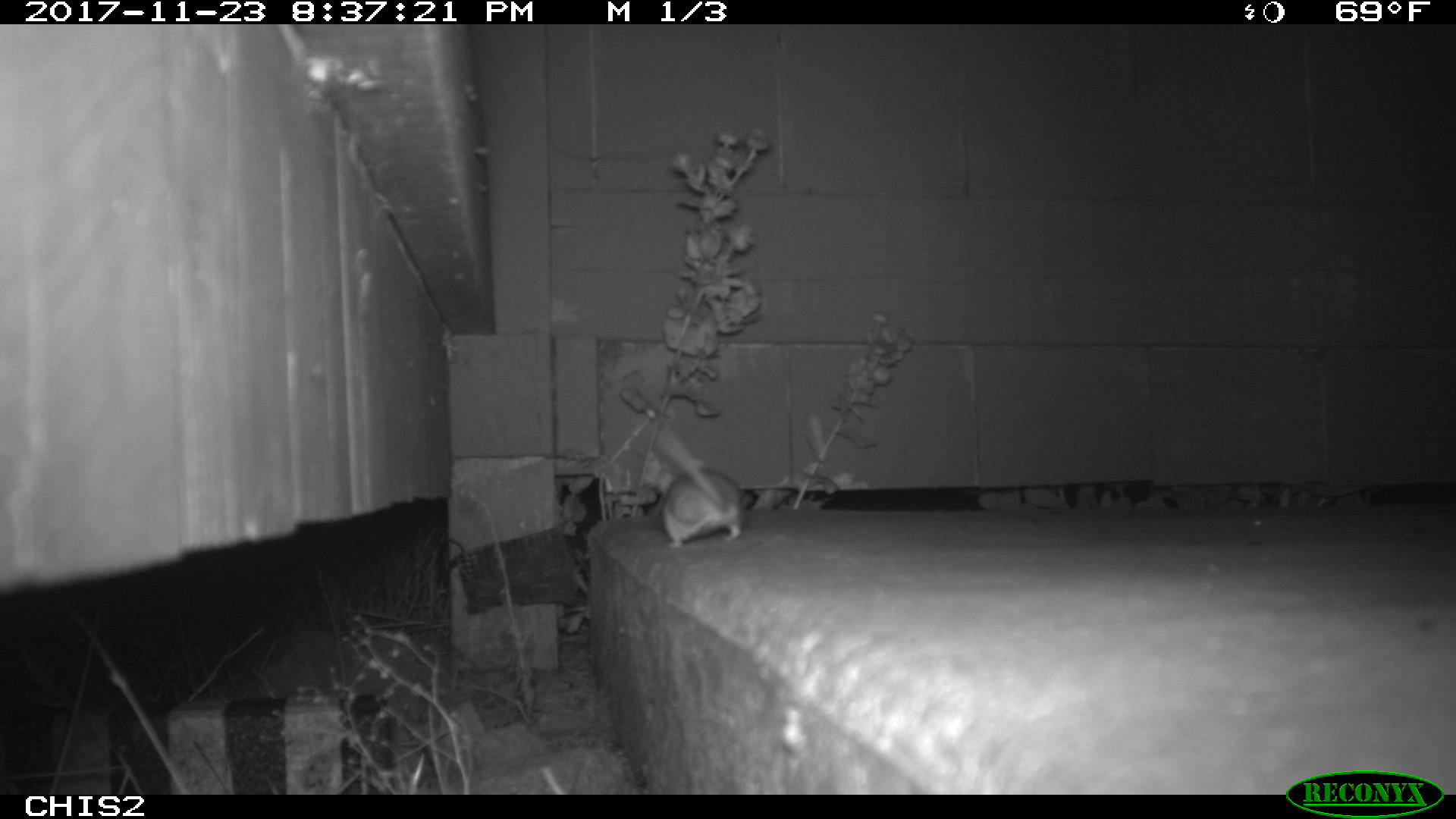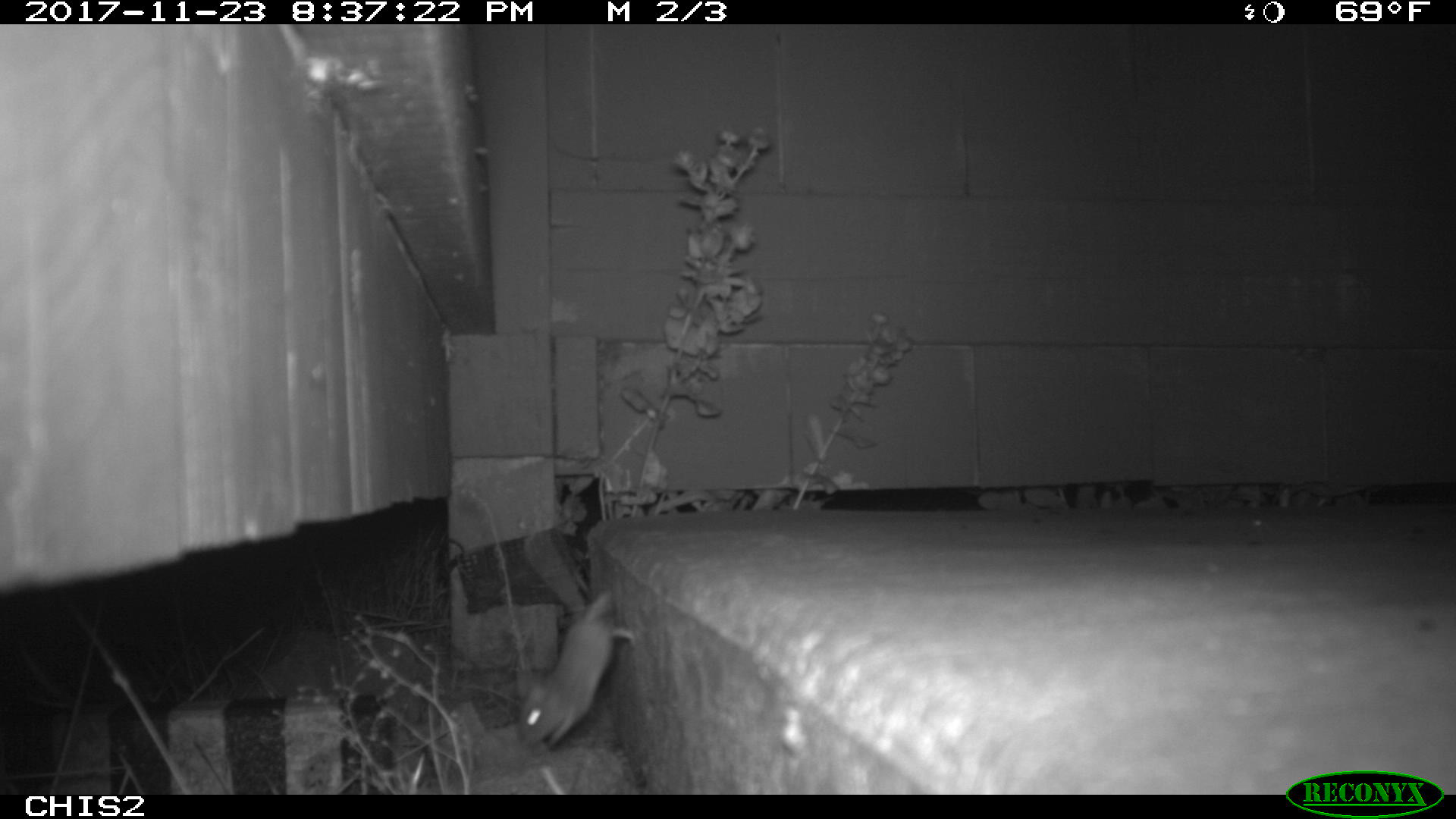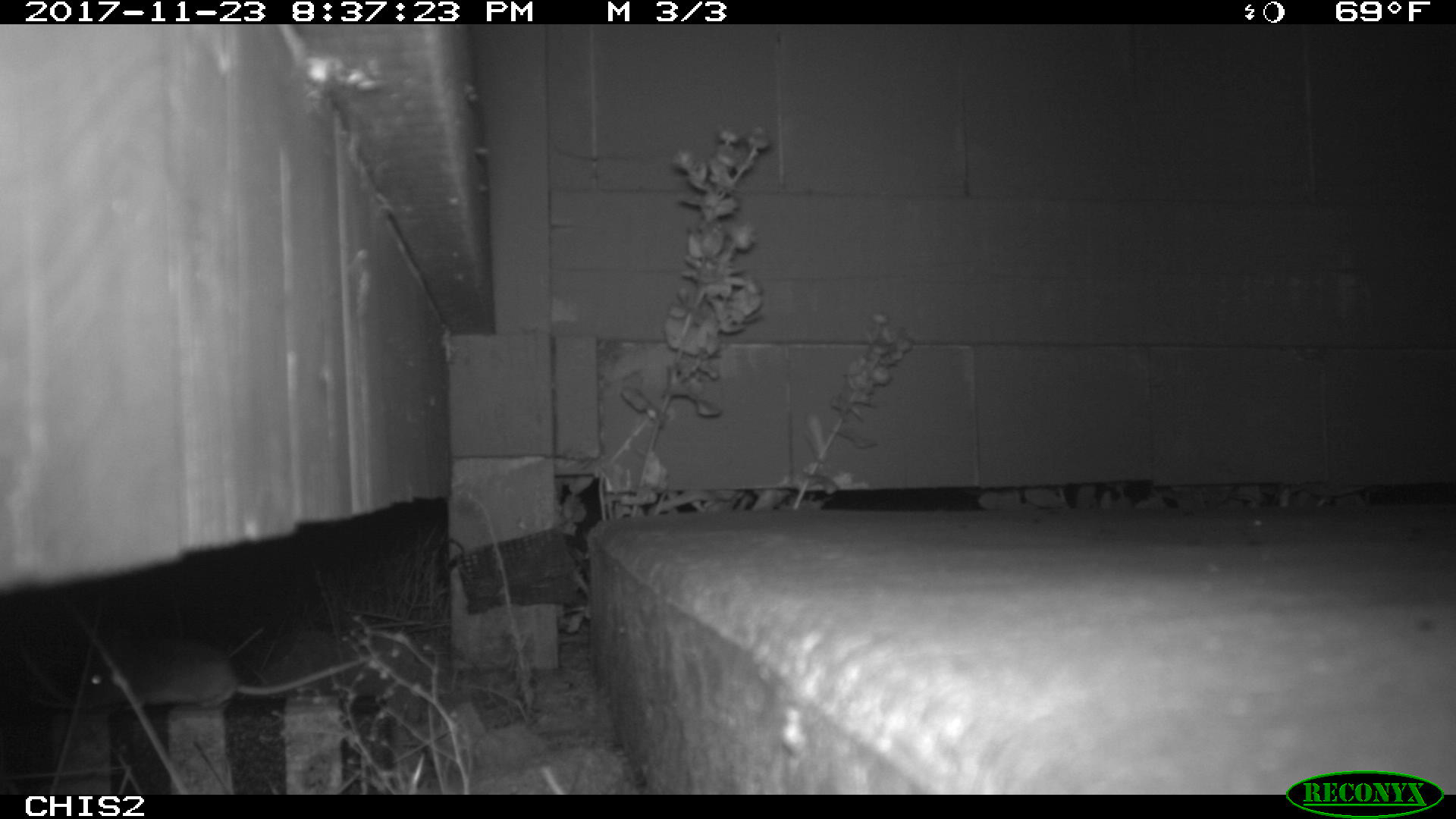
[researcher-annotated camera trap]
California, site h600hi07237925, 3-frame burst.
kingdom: Animalia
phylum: Chordata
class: Mammalia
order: Rodentia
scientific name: Rodentia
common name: rodent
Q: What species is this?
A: Rodent (Rodentia).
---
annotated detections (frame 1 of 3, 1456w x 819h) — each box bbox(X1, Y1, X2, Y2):
rodent: bbox(651, 425, 743, 548)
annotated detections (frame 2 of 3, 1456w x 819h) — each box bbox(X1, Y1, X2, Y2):
rodent: bbox(519, 592, 635, 748)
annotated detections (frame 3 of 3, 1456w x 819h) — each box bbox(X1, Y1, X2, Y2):
rodent: bbox(83, 633, 383, 710)